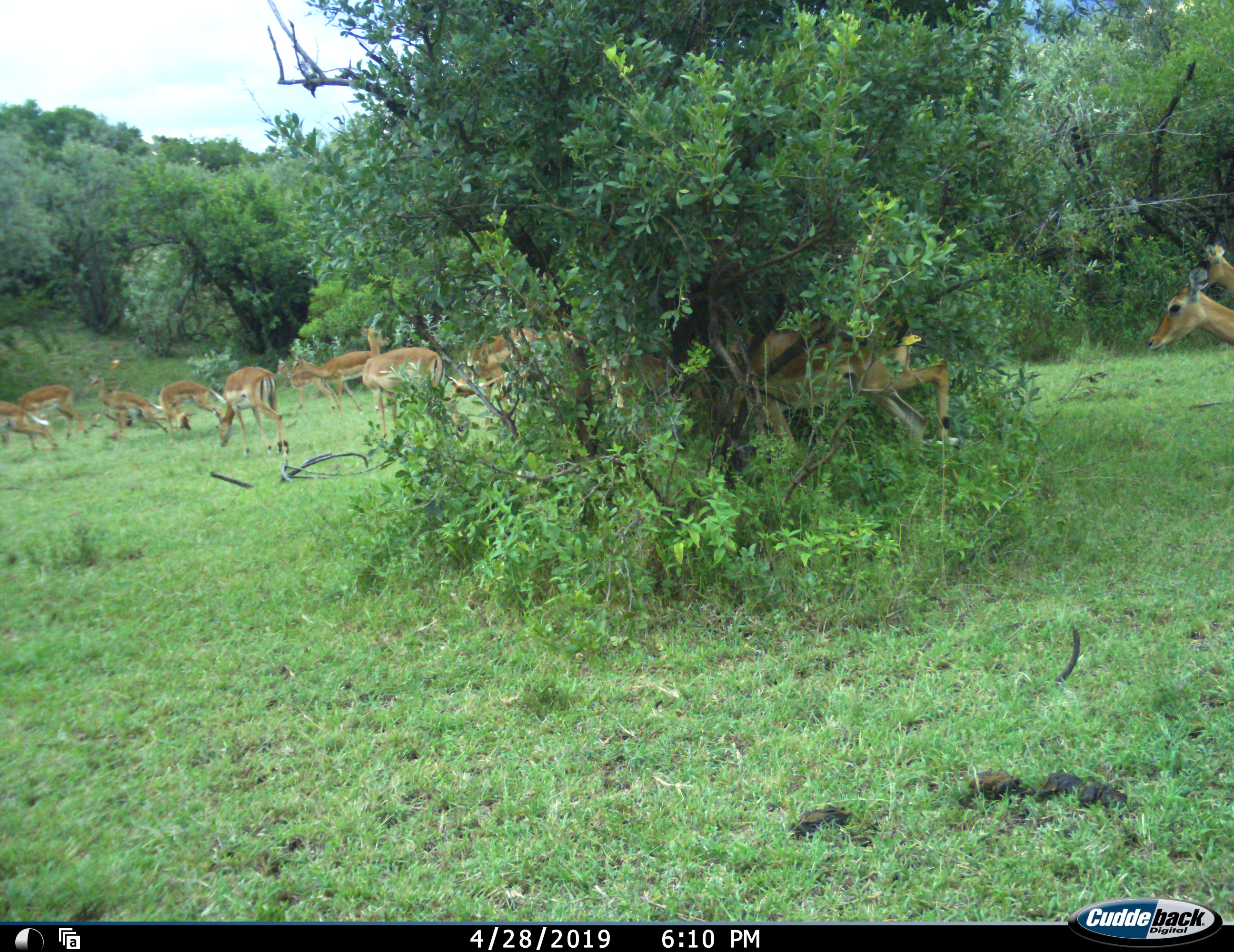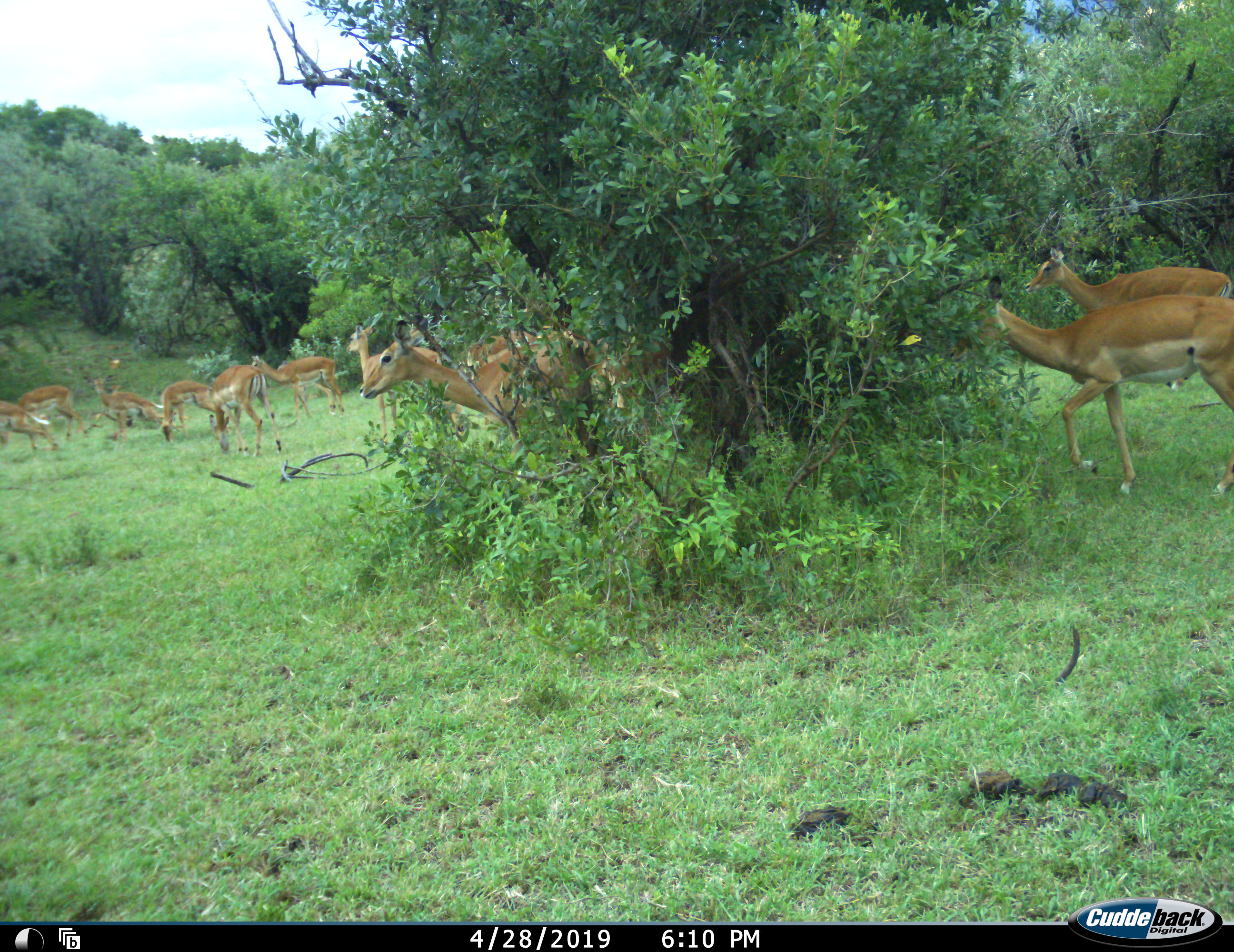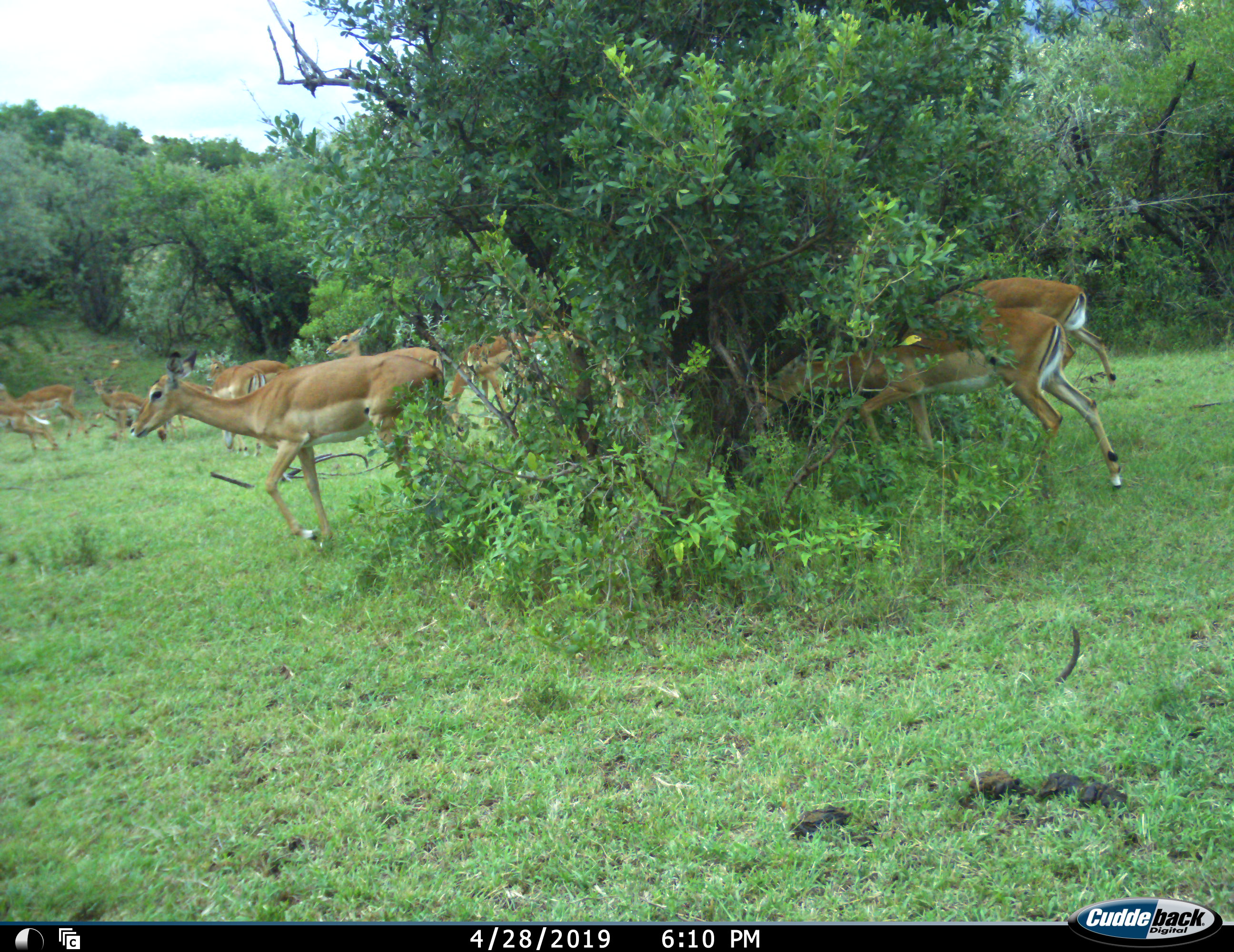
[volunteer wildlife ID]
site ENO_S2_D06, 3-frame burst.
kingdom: Animalia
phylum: Chordata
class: Mammalia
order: Artiodactyla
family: Bovidae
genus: Aepyceros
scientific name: Aepyceros melampus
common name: impala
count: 11-50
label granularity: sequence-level